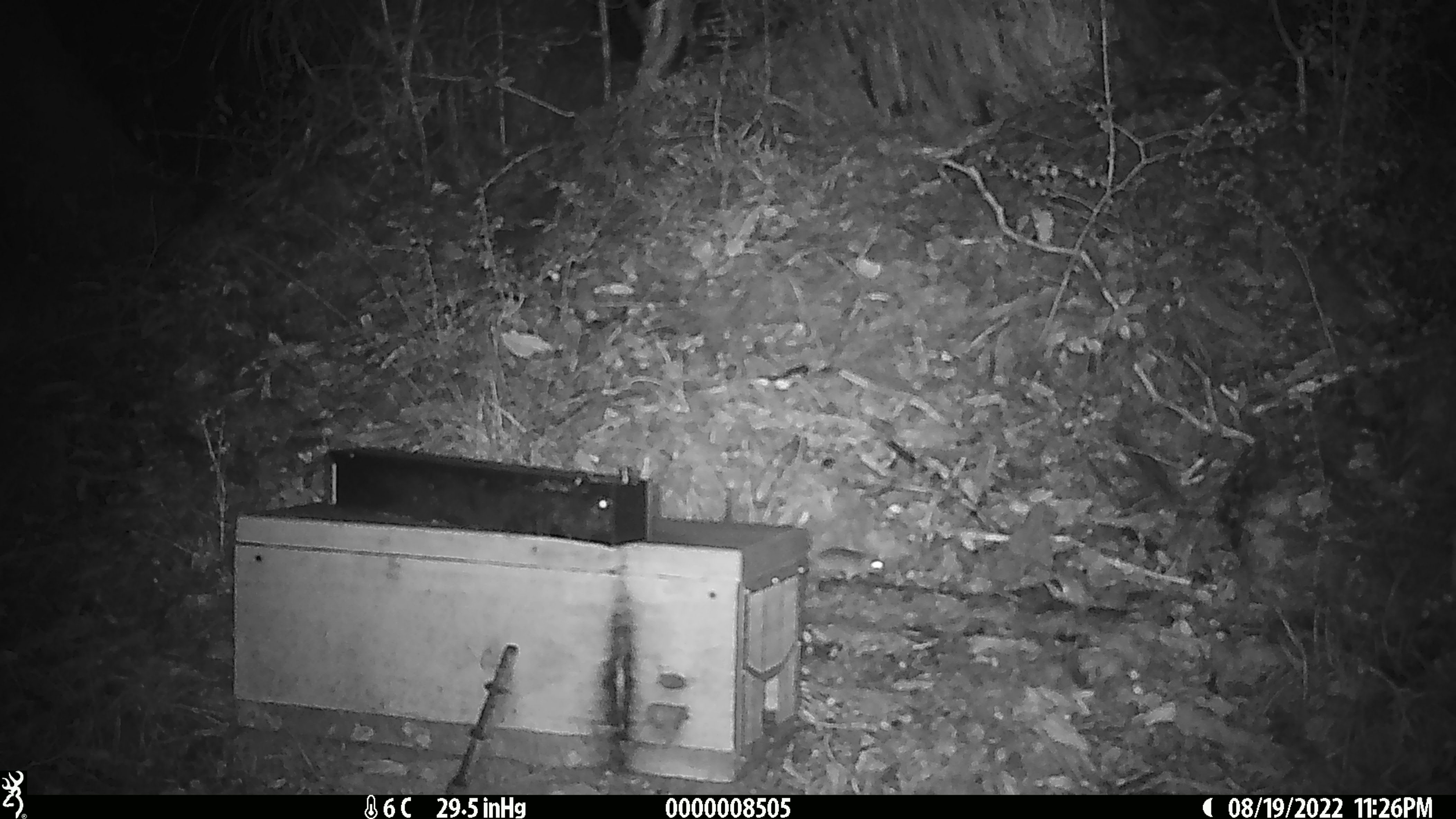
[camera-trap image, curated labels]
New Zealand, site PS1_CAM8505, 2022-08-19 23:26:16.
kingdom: Animalia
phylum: Chordata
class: Mammalia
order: Rodentia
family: Muridae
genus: Mus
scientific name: Mus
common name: mouse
Mouse (Mus).